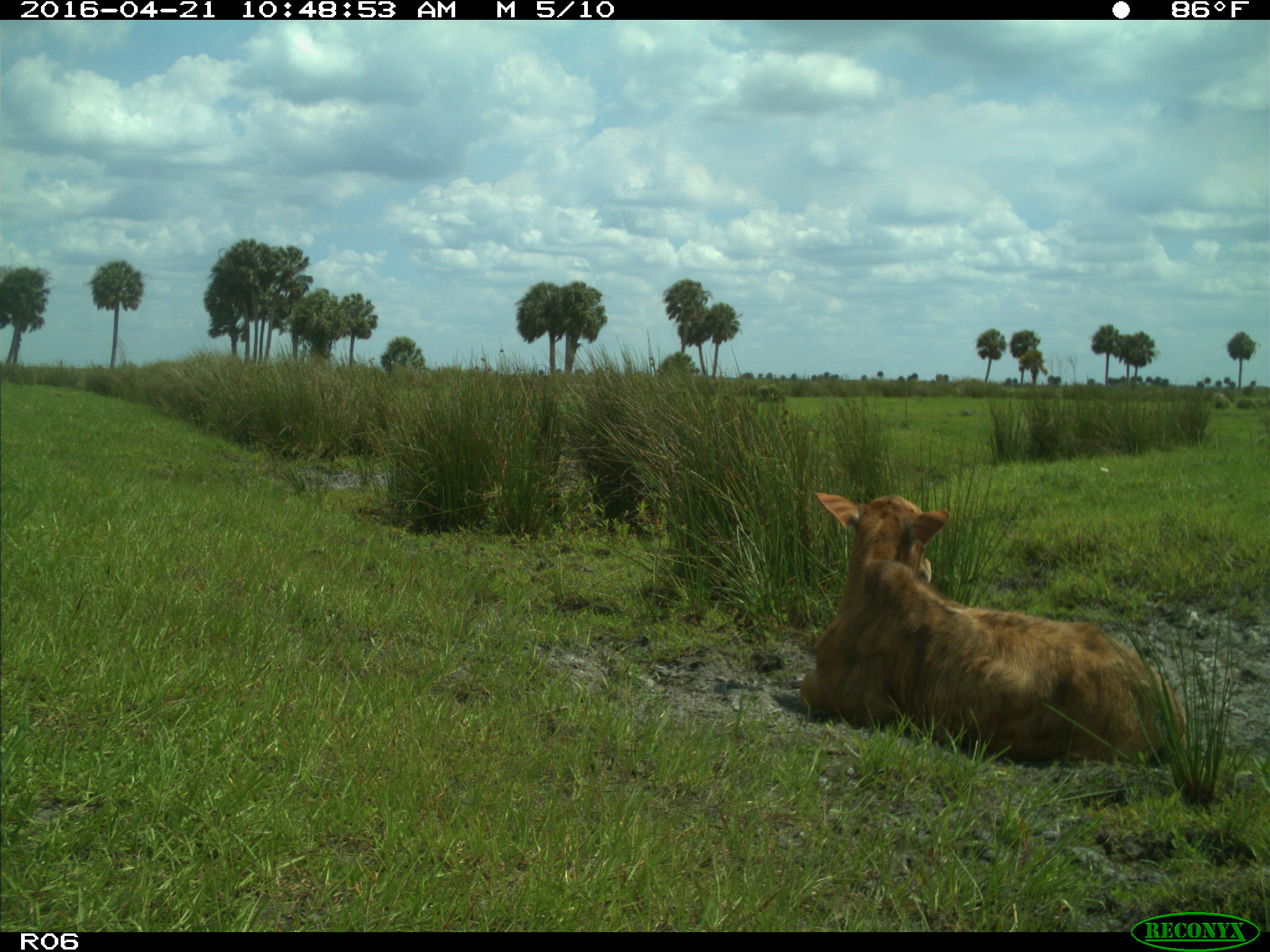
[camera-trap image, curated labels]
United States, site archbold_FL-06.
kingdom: Animalia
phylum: Chordata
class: Mammalia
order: Artiodactyla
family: Bovidae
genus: Bos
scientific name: Bos taurus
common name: domestic cow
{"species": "Bos taurus (domestic cow)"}